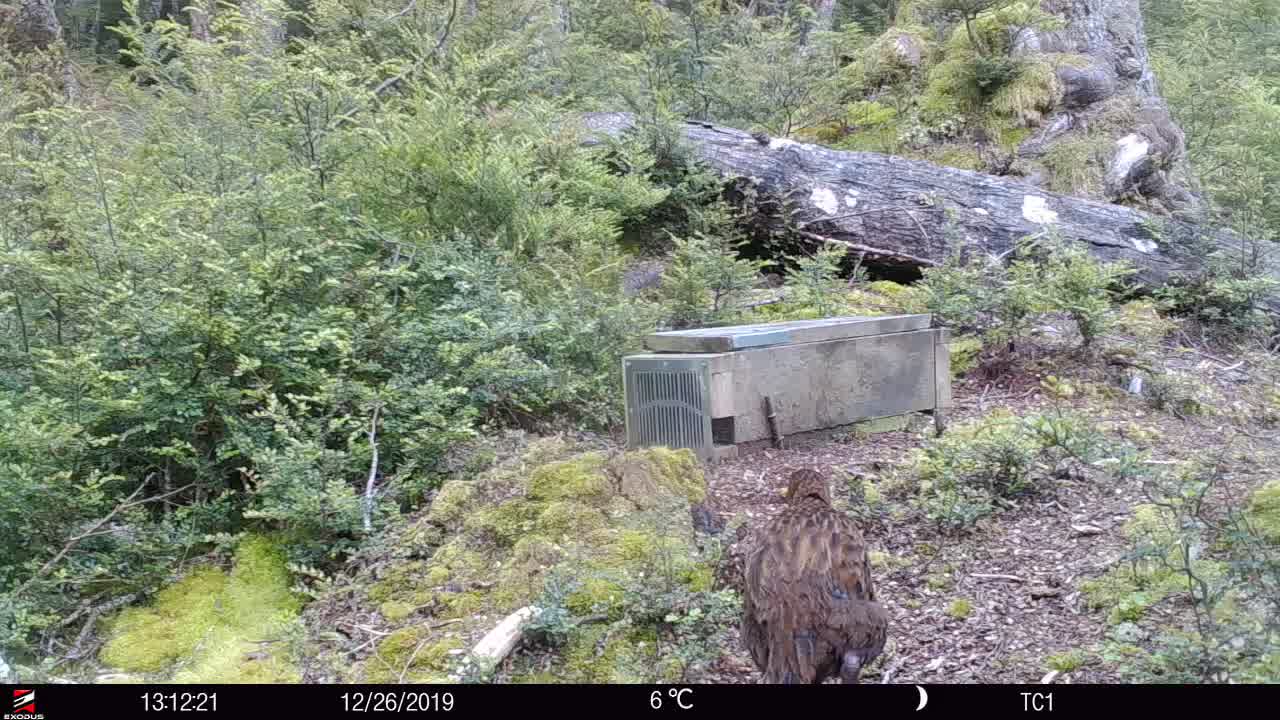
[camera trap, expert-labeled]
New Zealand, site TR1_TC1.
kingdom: Animalia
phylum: Chordata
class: Aves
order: Gruiformes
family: Rallidae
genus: Gallirallus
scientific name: Gallirallus australis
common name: weka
Weka (Gallirallus australis).